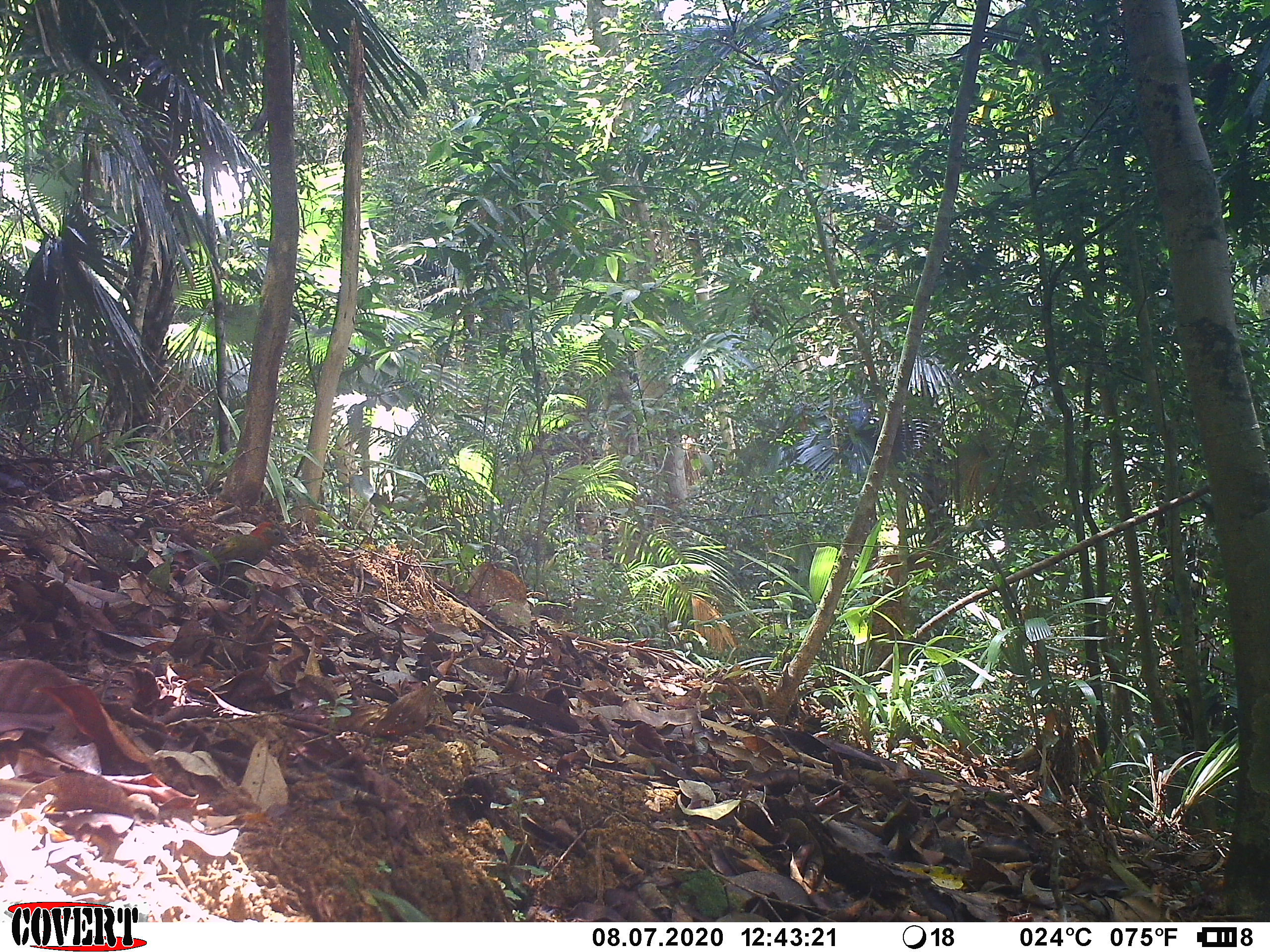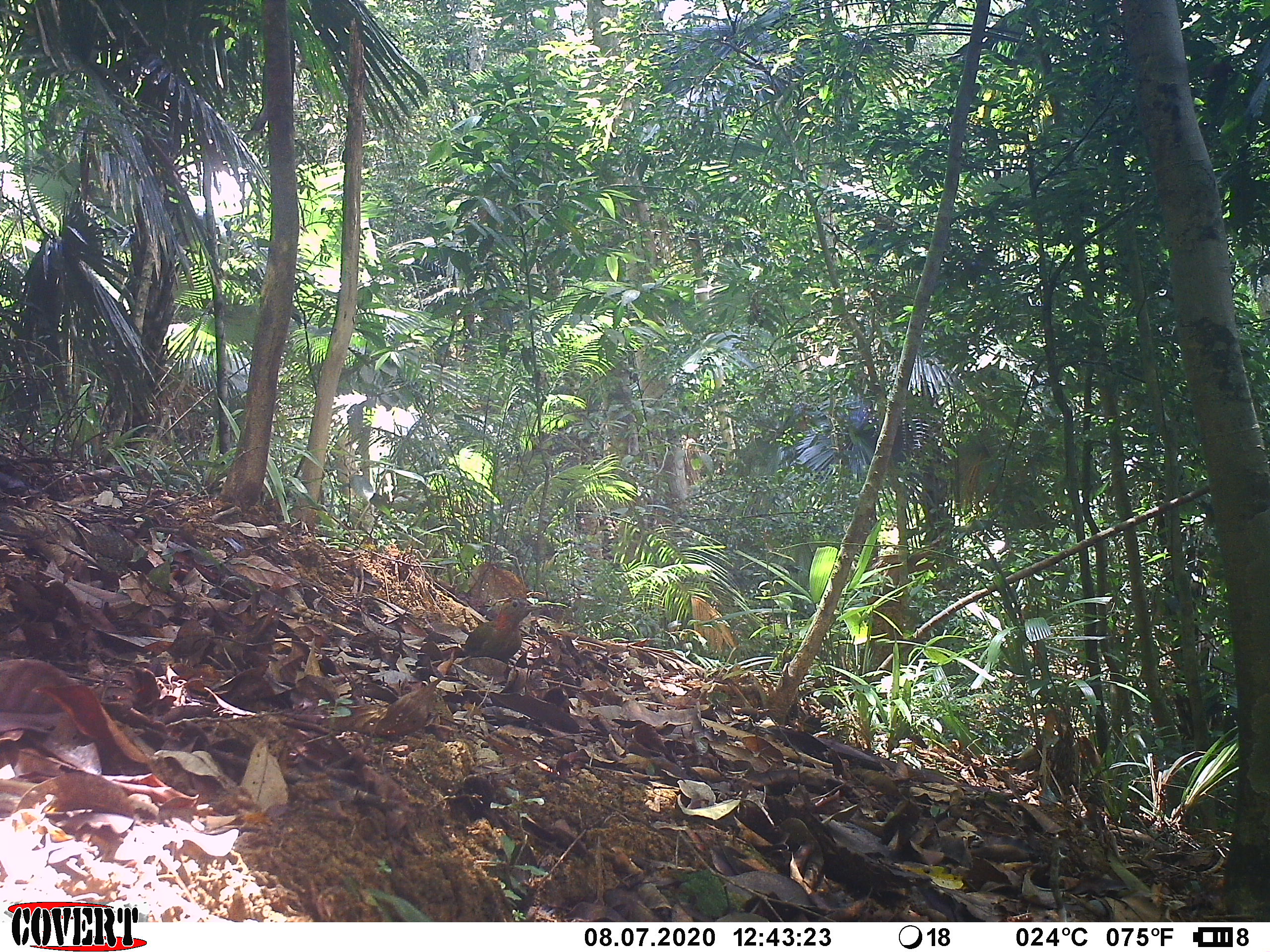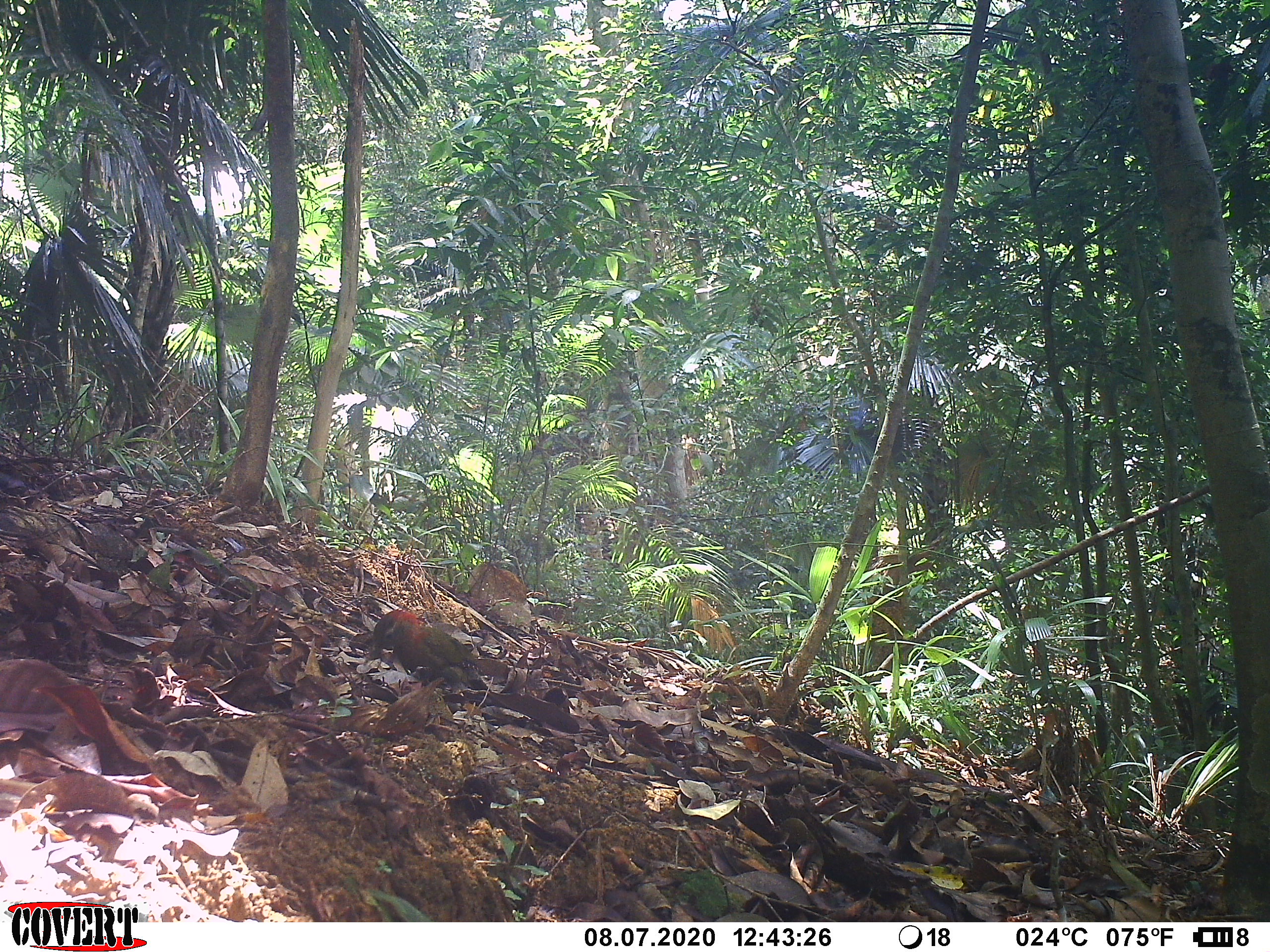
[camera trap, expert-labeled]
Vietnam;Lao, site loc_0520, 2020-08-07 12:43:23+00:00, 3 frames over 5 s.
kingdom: Animalia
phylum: Chordata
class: Aves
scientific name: Aves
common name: bird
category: unidentified bird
Unidentified bird (bird) (Aves). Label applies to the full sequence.